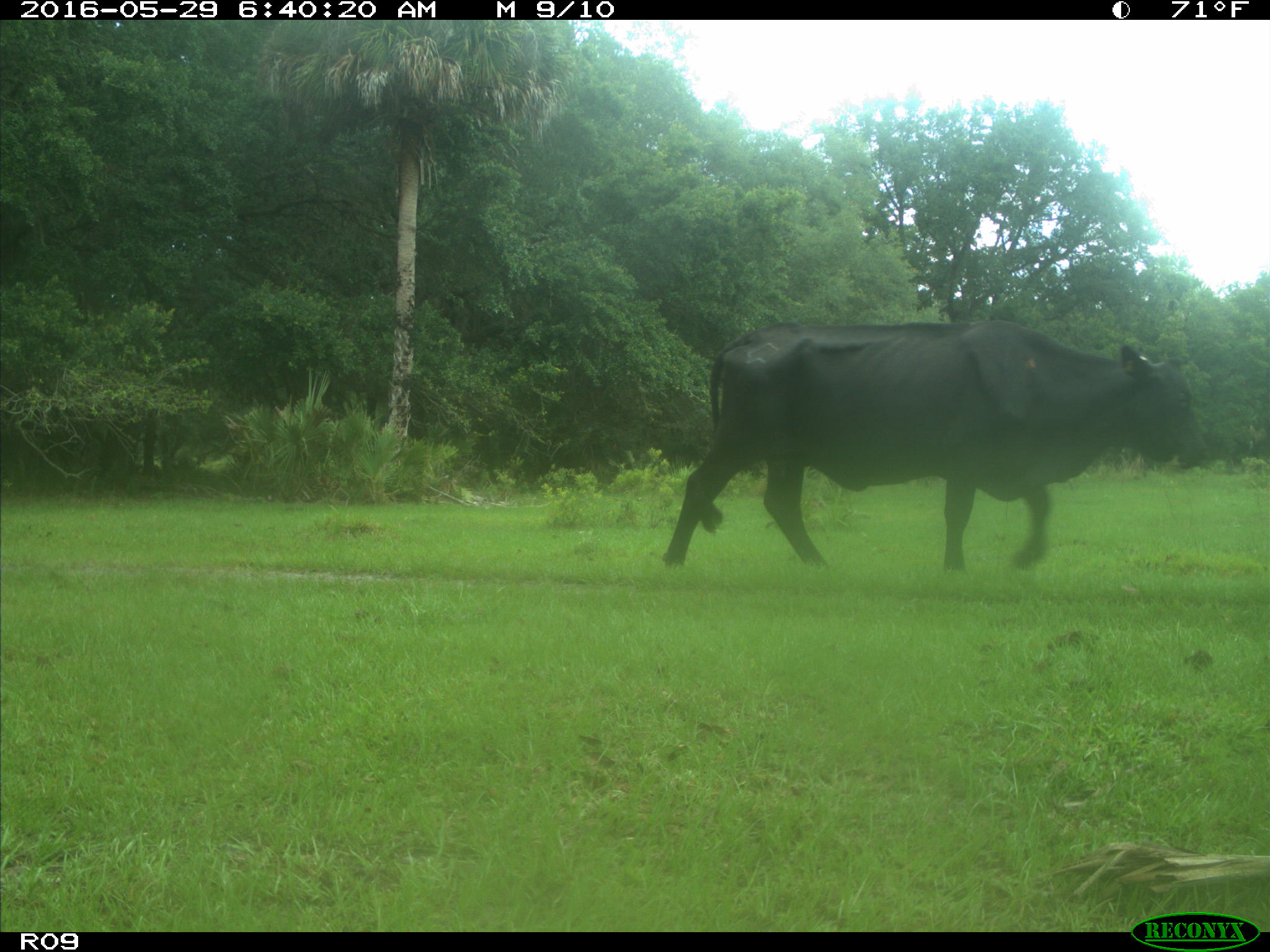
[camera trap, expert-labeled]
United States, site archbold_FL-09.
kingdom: Animalia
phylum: Chordata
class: Mammalia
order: Artiodactyla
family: Bovidae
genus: Bos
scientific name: Bos taurus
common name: domestic cow